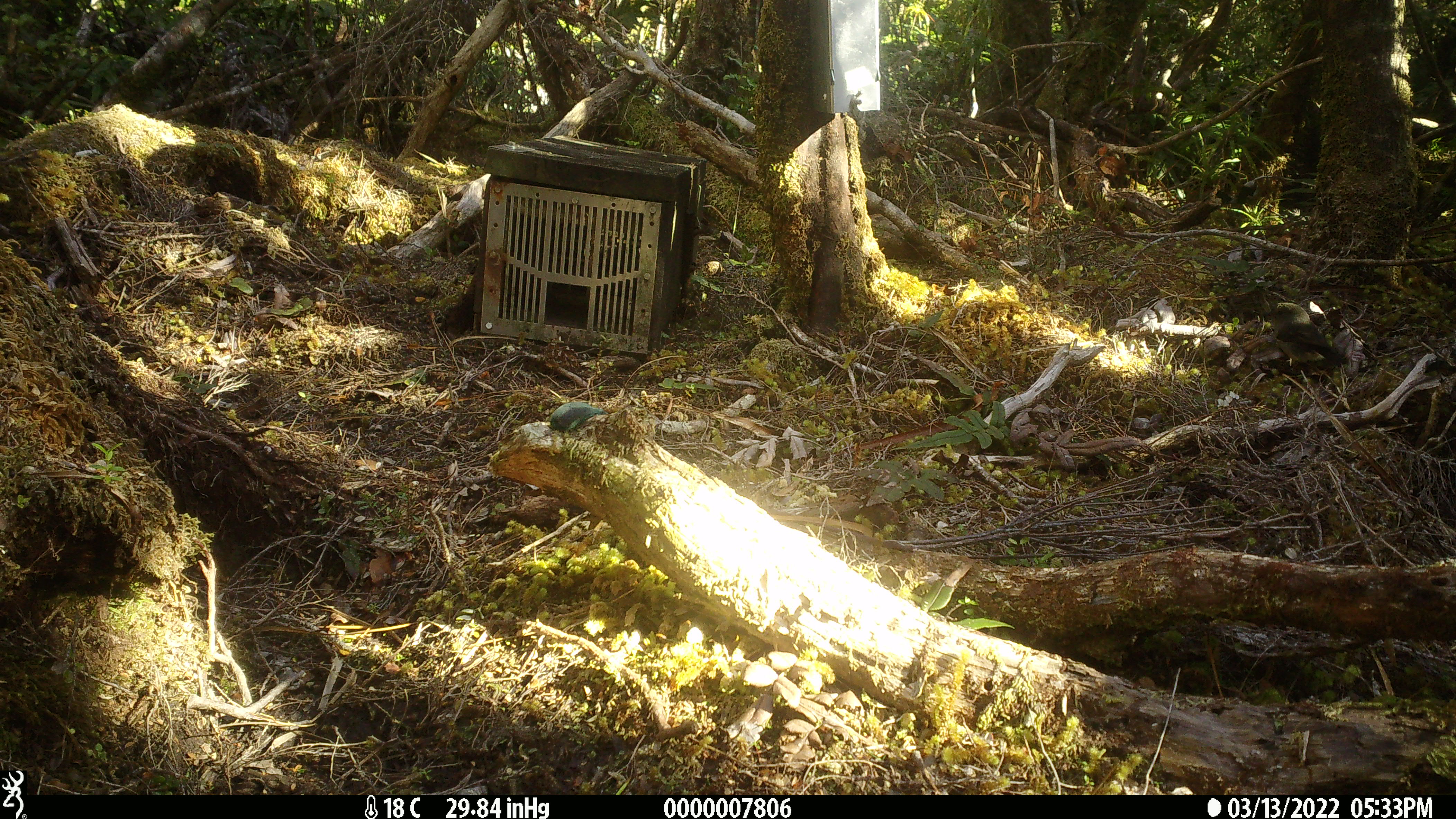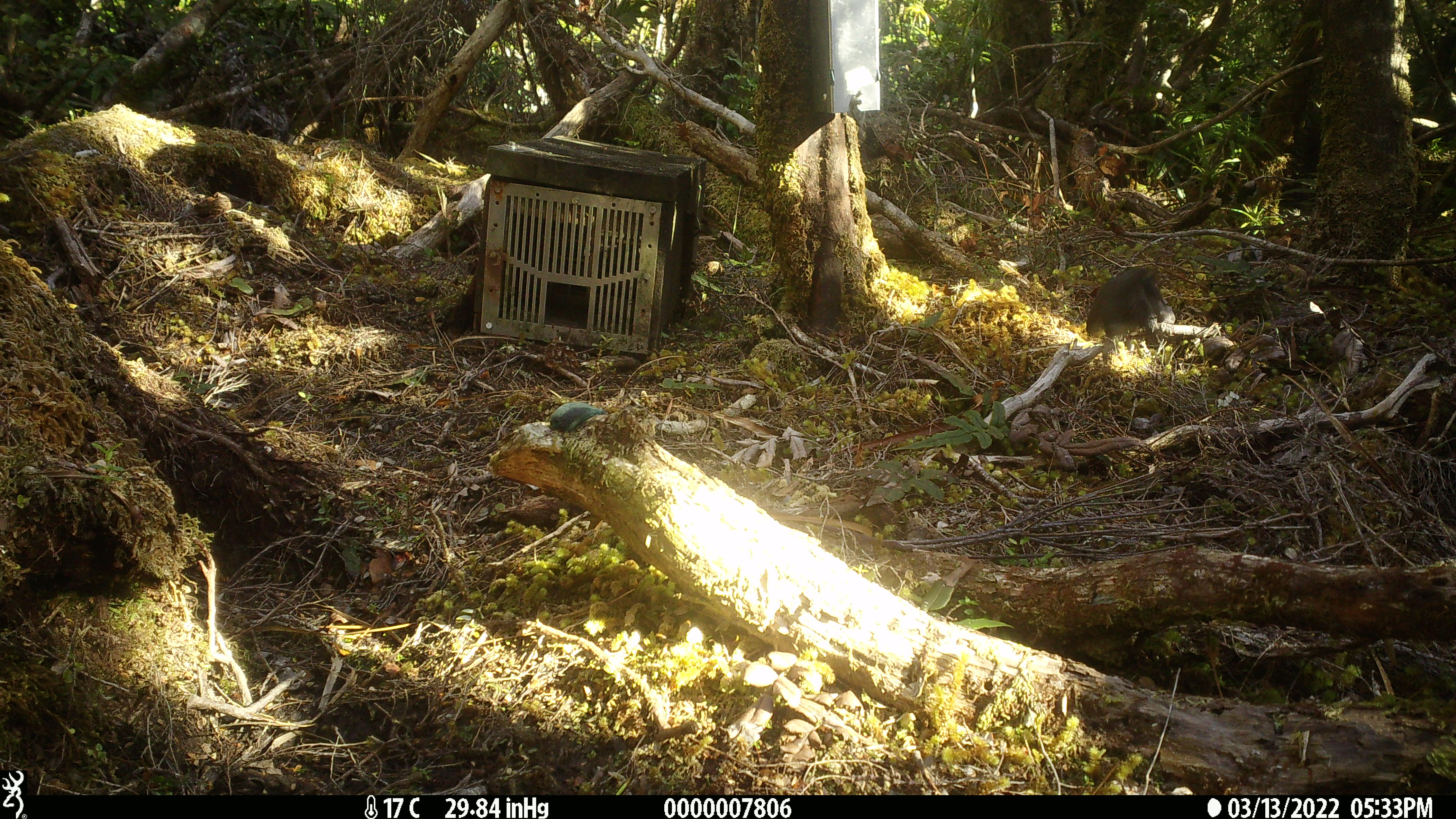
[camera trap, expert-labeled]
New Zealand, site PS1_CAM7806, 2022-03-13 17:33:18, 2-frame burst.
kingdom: Animalia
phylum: Chordata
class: Aves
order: Passeriformes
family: Petroicidae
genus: Petroica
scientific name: Petroica macrocephala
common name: tomtit